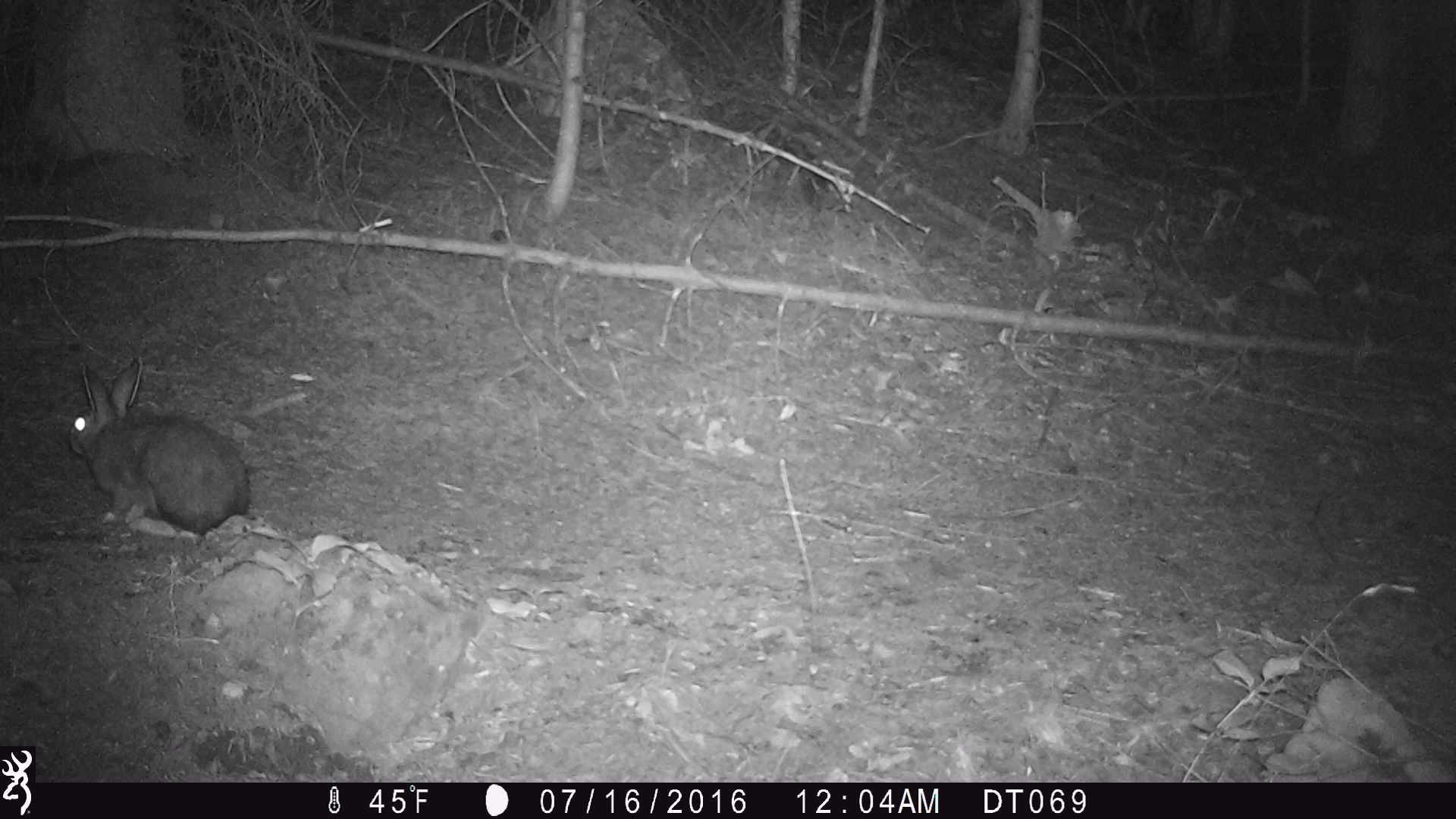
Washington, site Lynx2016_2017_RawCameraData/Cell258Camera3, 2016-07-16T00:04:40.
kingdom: Animalia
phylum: Chordata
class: Mammalia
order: Lagomorpha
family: Leporidae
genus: Lepus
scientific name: Lepus americanus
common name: snowshoe hare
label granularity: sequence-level